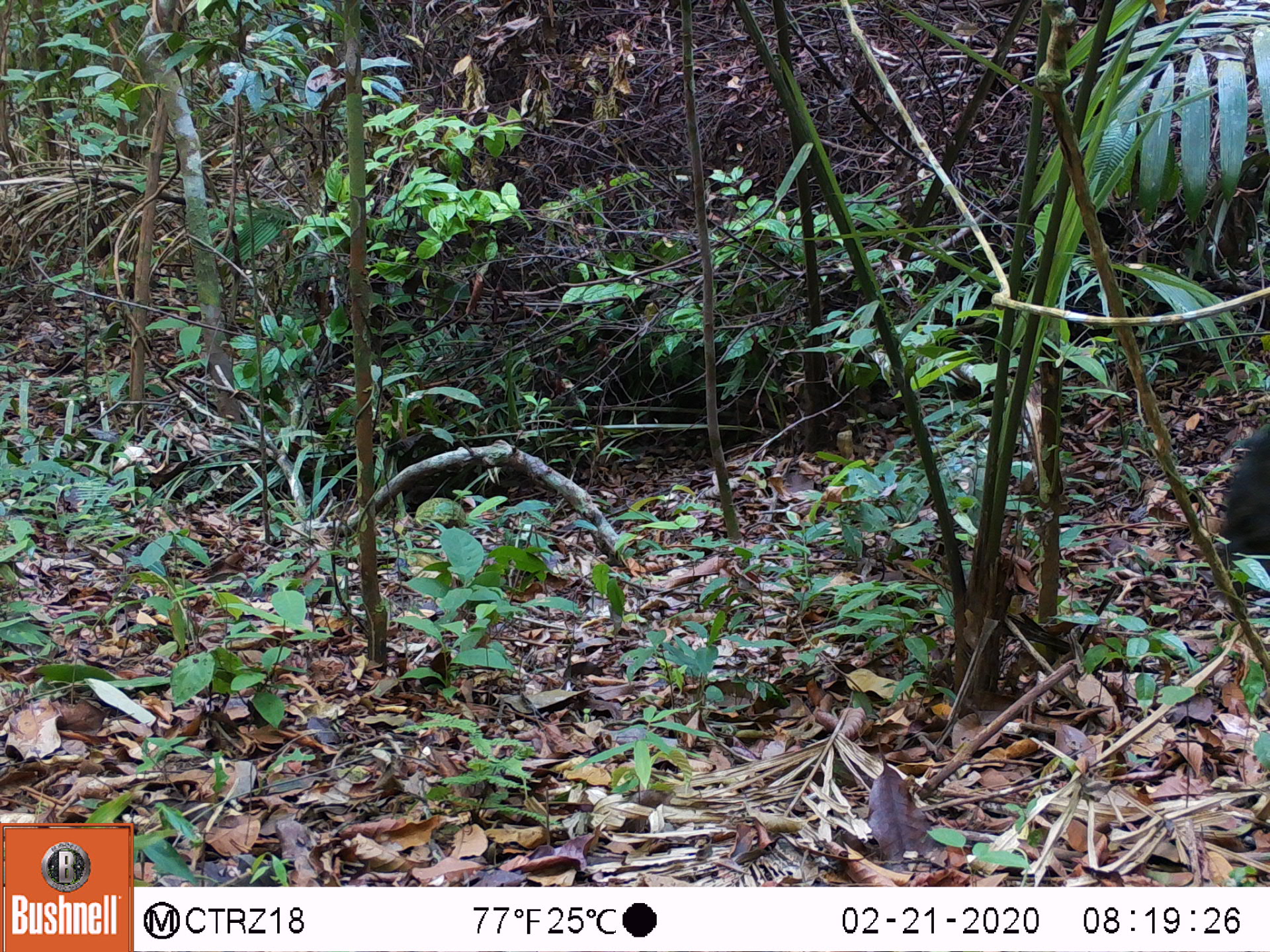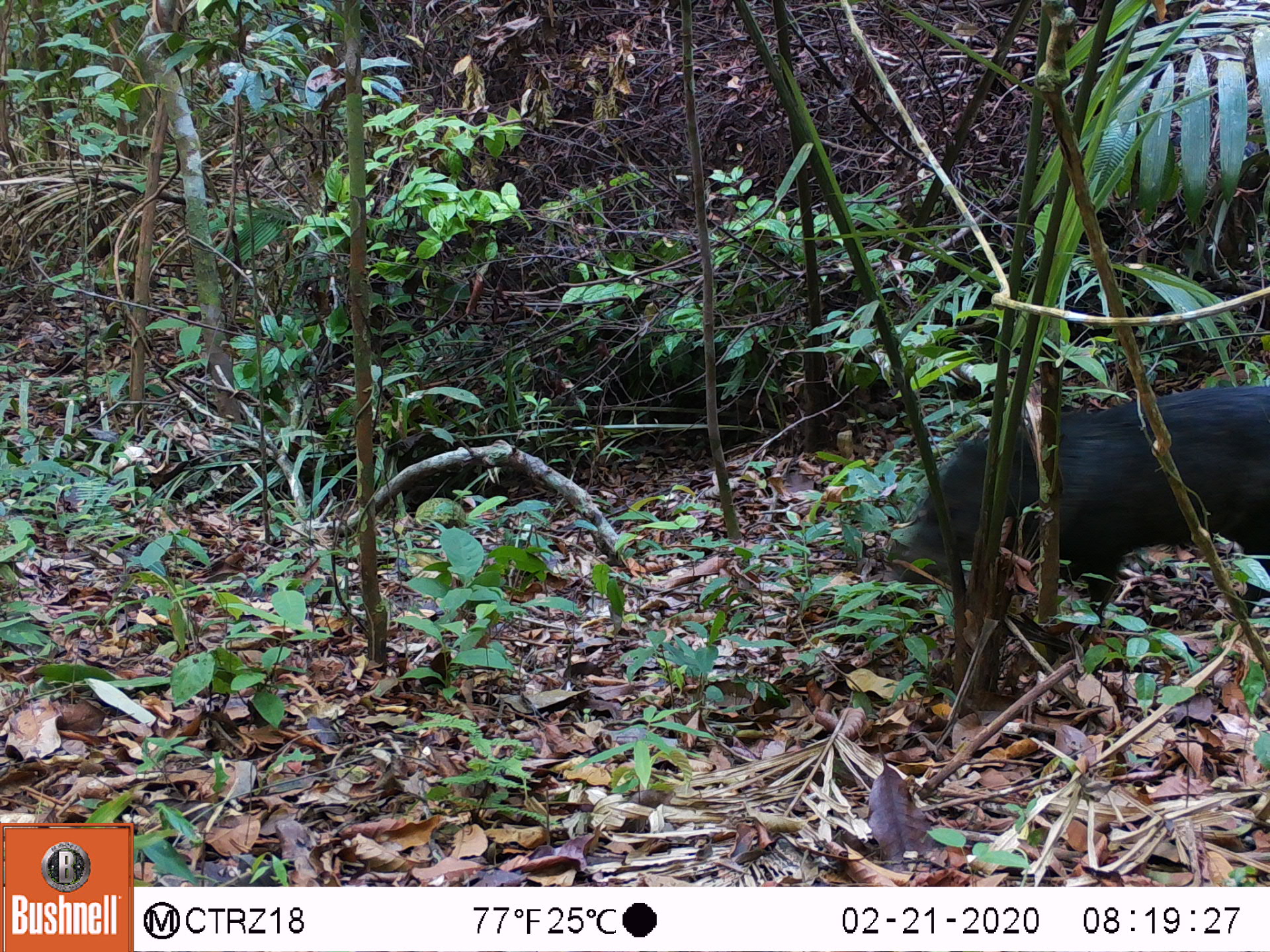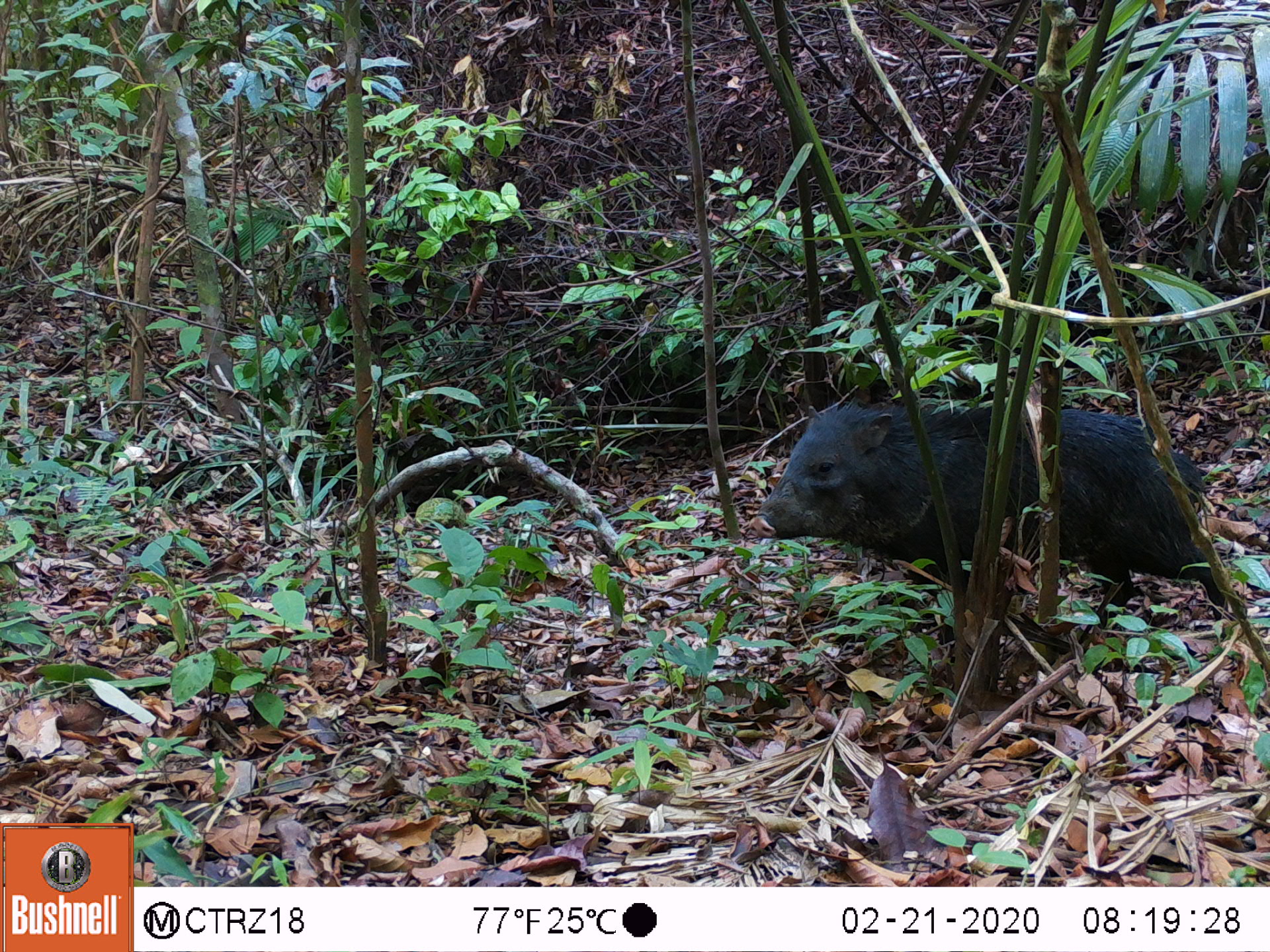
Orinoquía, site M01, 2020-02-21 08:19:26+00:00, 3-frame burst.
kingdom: Animalia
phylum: Chordata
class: Mammalia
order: Artiodactyla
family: Tayassuidae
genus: Pecari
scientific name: Pecari tajacu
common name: collared peccary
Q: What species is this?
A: Collared peccary (Pecari tajacu).